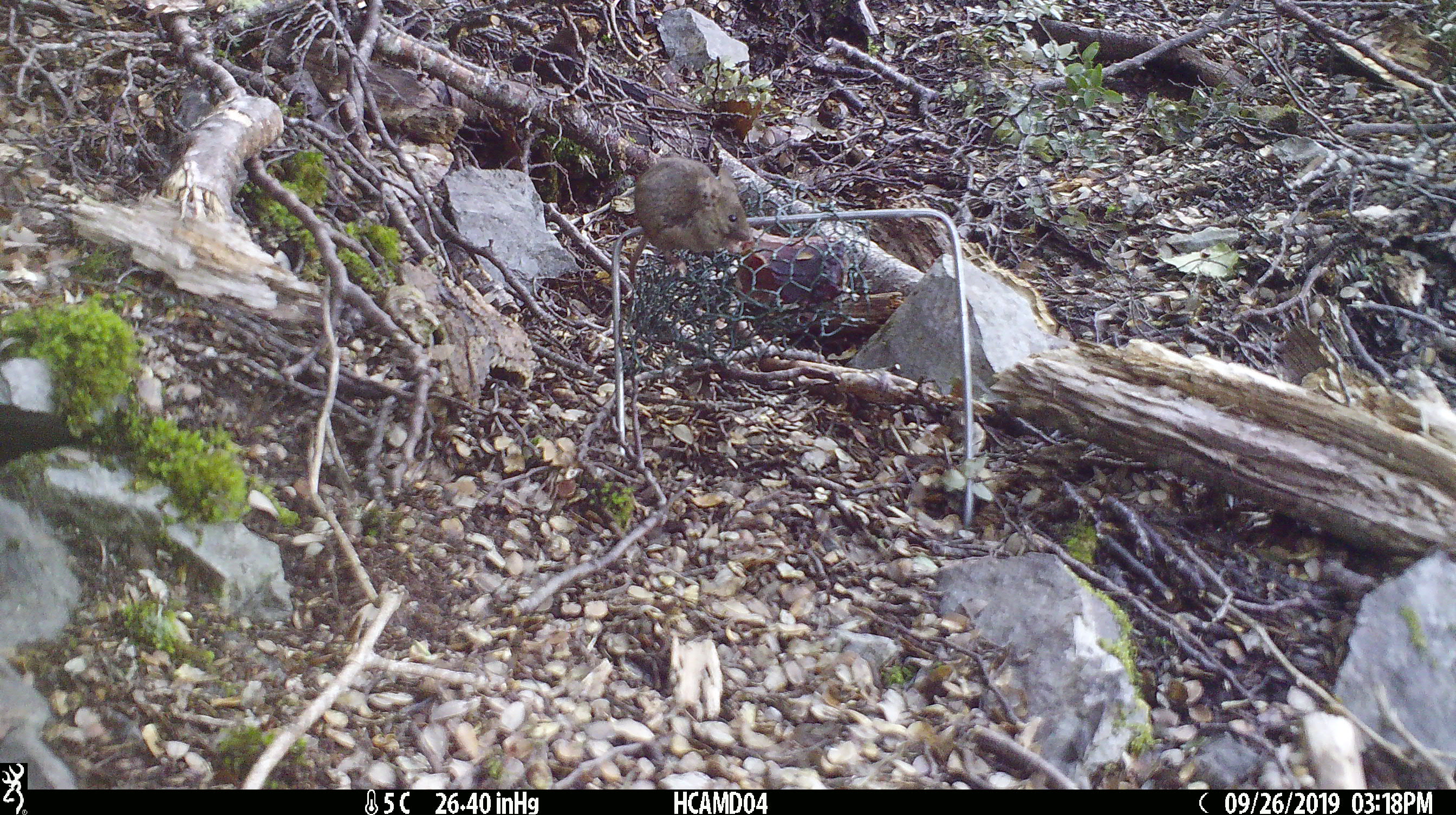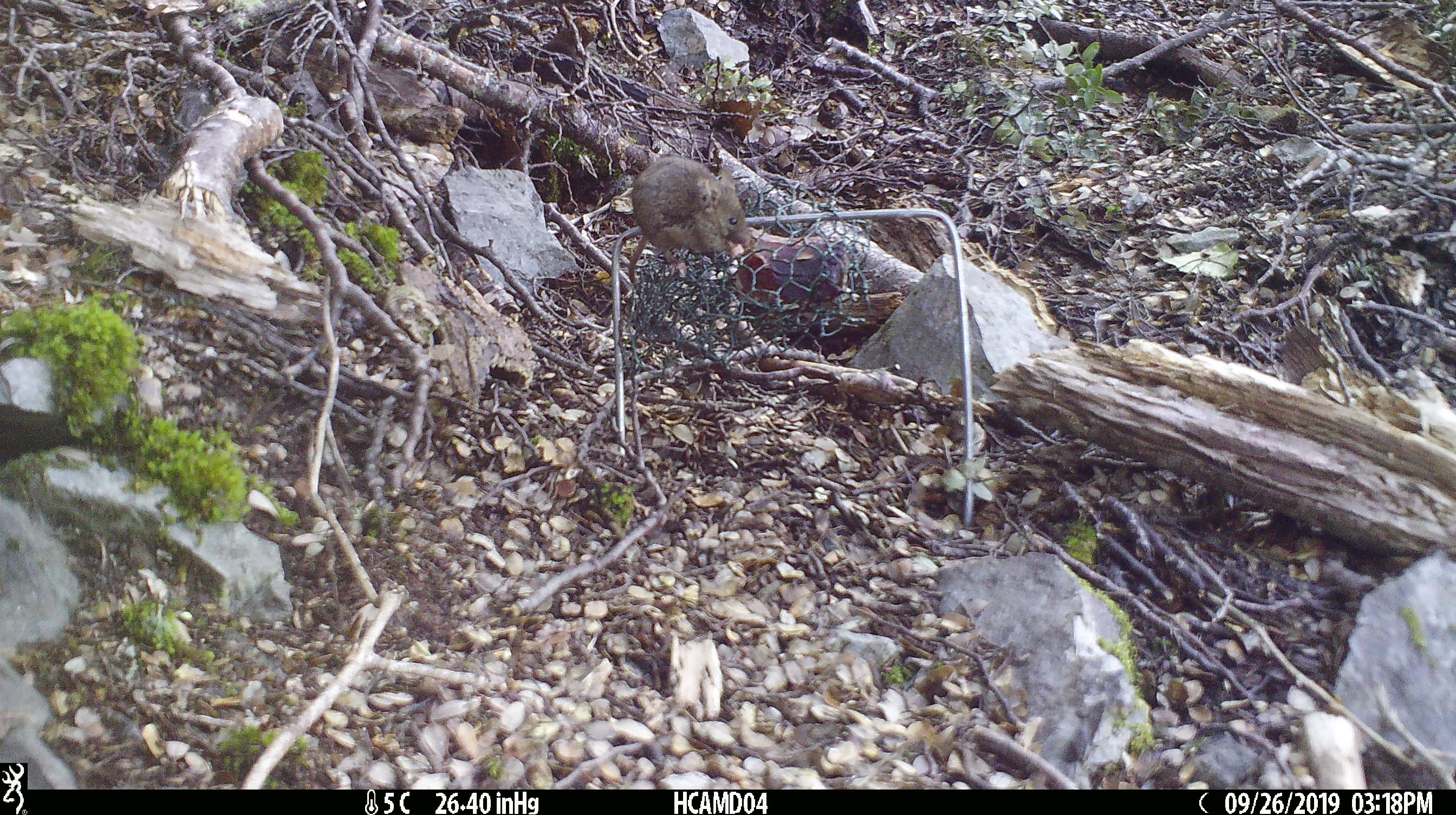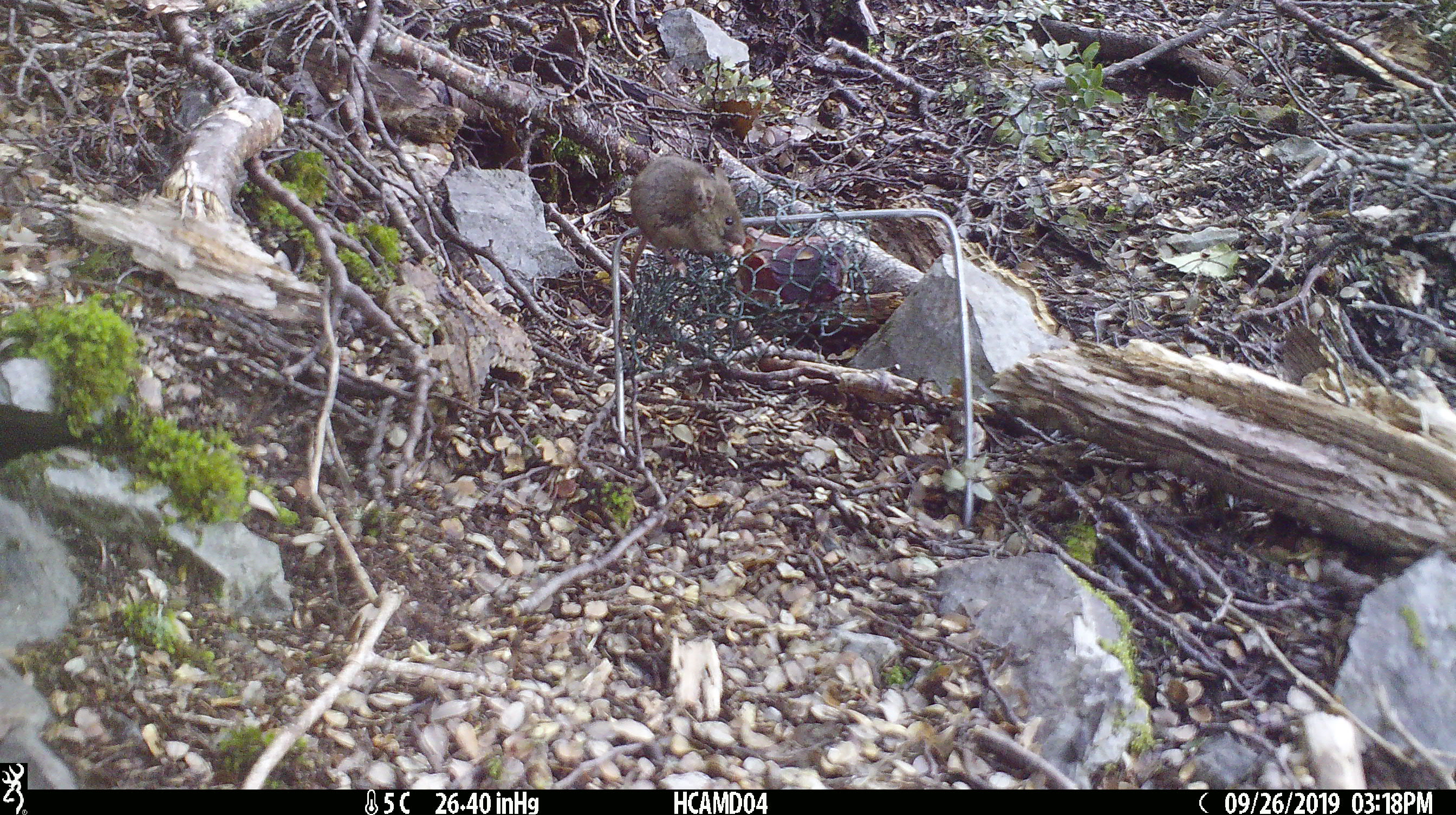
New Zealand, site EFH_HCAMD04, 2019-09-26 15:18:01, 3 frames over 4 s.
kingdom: Animalia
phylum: Chordata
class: Mammalia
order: Rodentia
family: Muridae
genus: Mus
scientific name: Mus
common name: mouse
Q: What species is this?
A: Mouse (Mus).